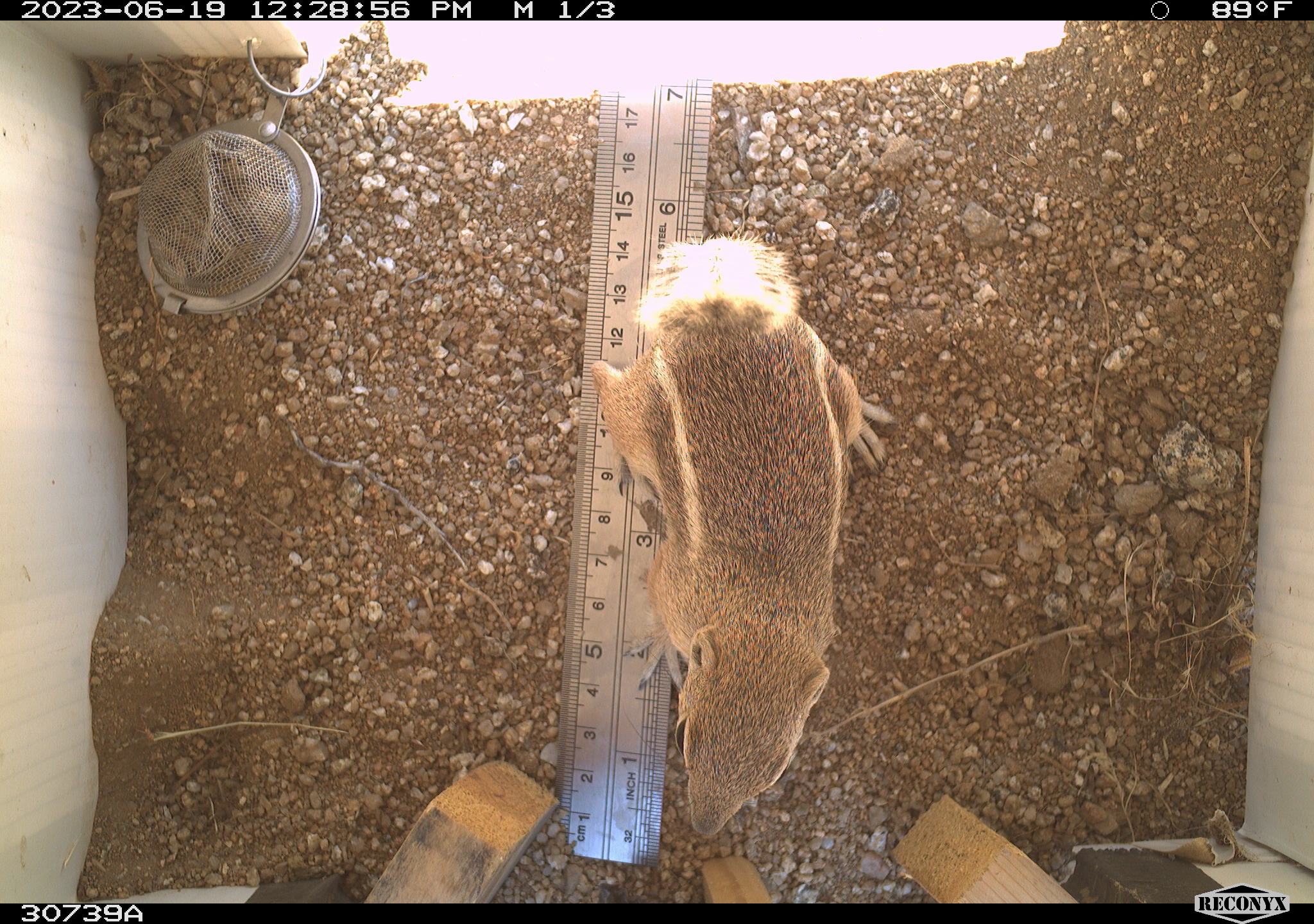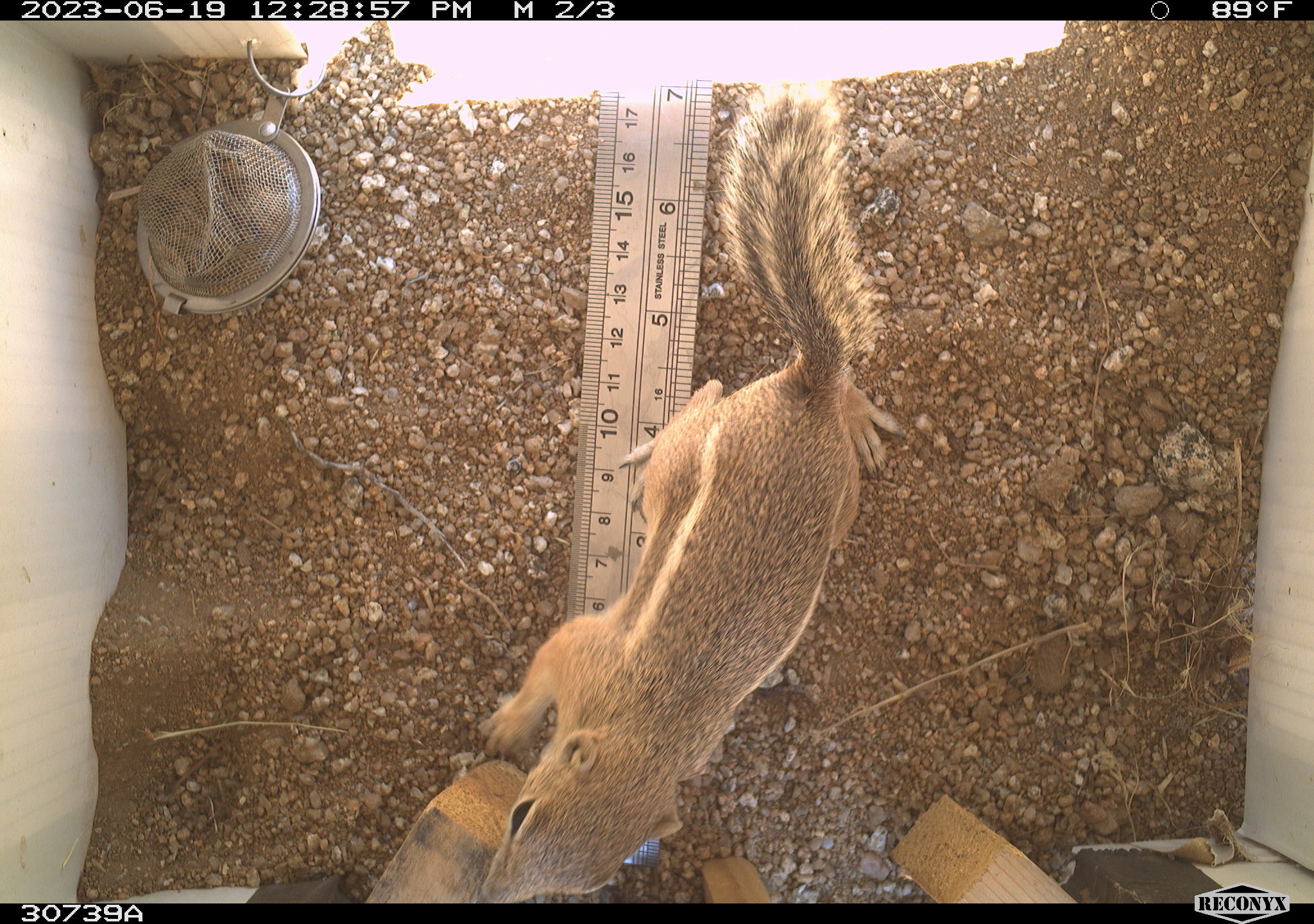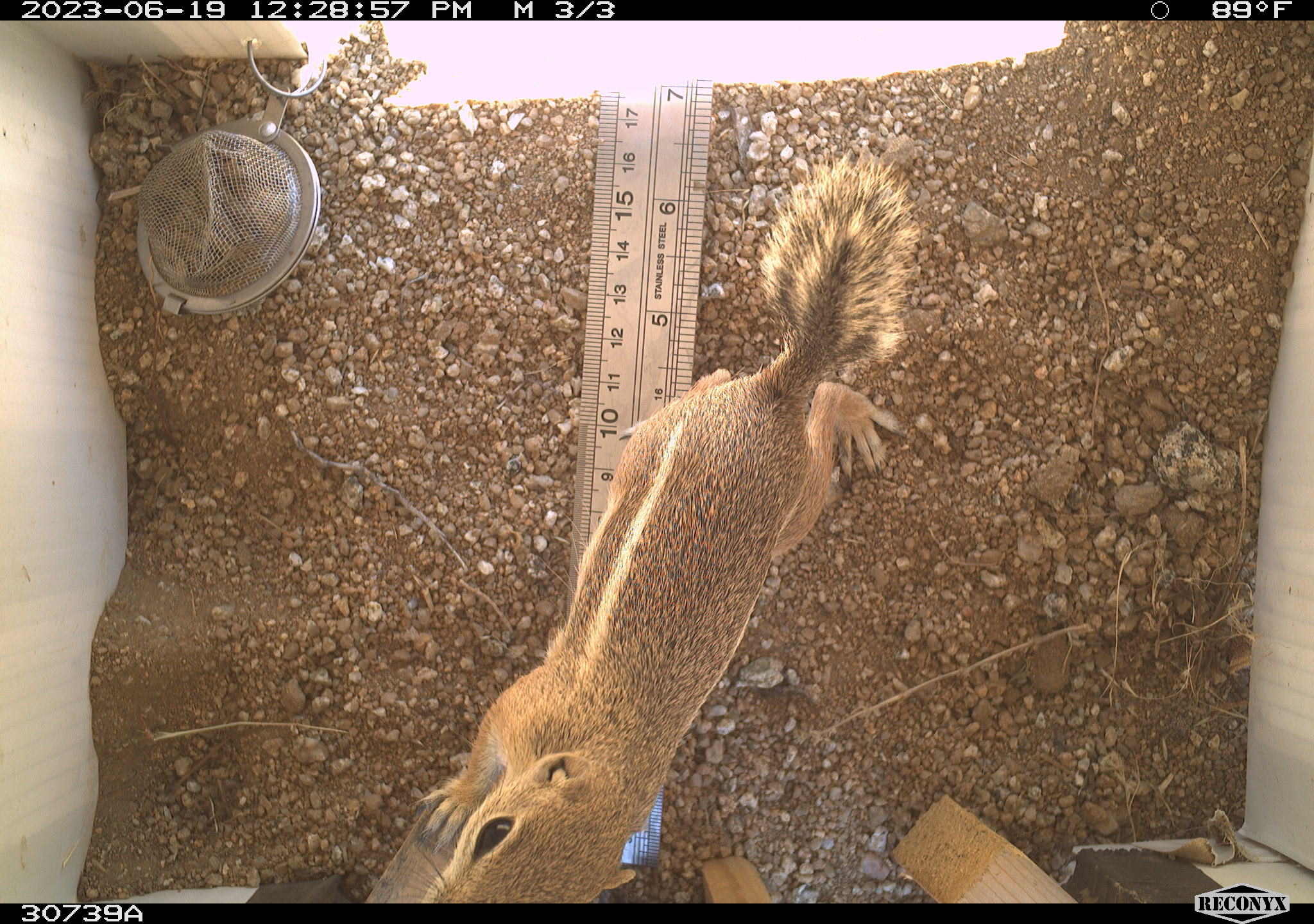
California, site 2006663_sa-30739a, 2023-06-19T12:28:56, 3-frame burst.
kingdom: Animalia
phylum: Chordata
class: Mammalia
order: Rodentia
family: Sciuridae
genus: Ammospermophilus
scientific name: Ammospermophilus leucurus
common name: white-tailed antelope squirrel